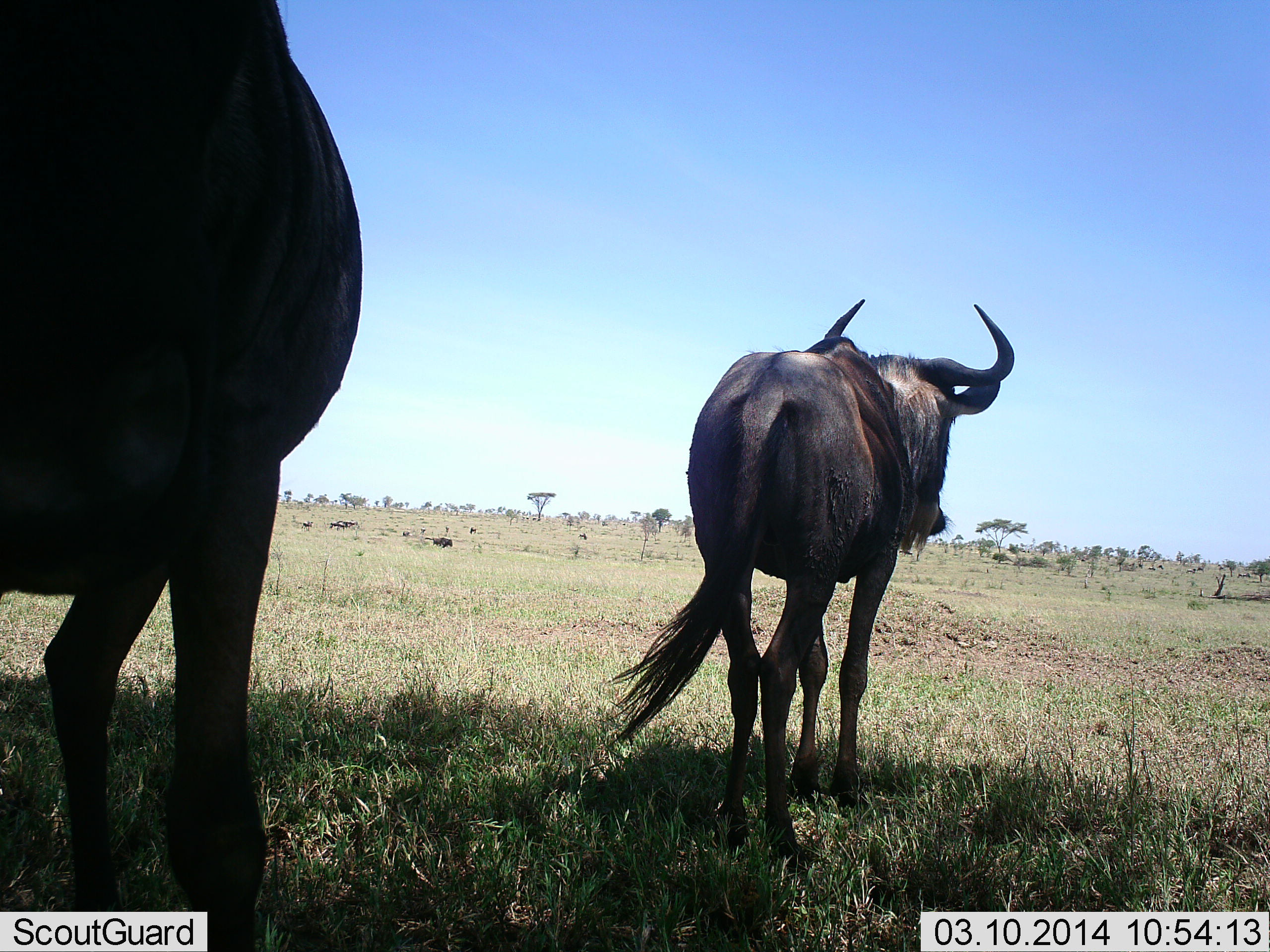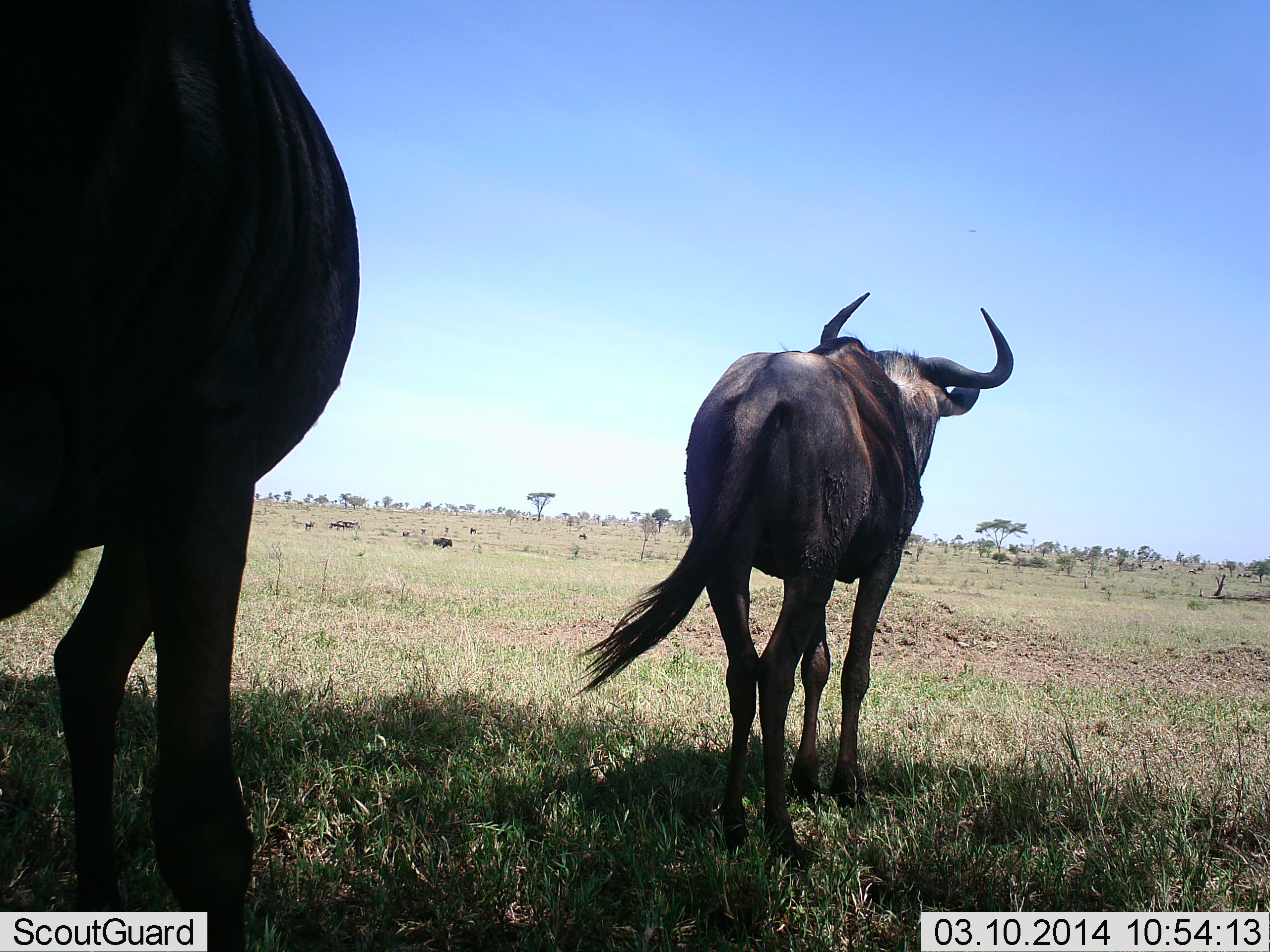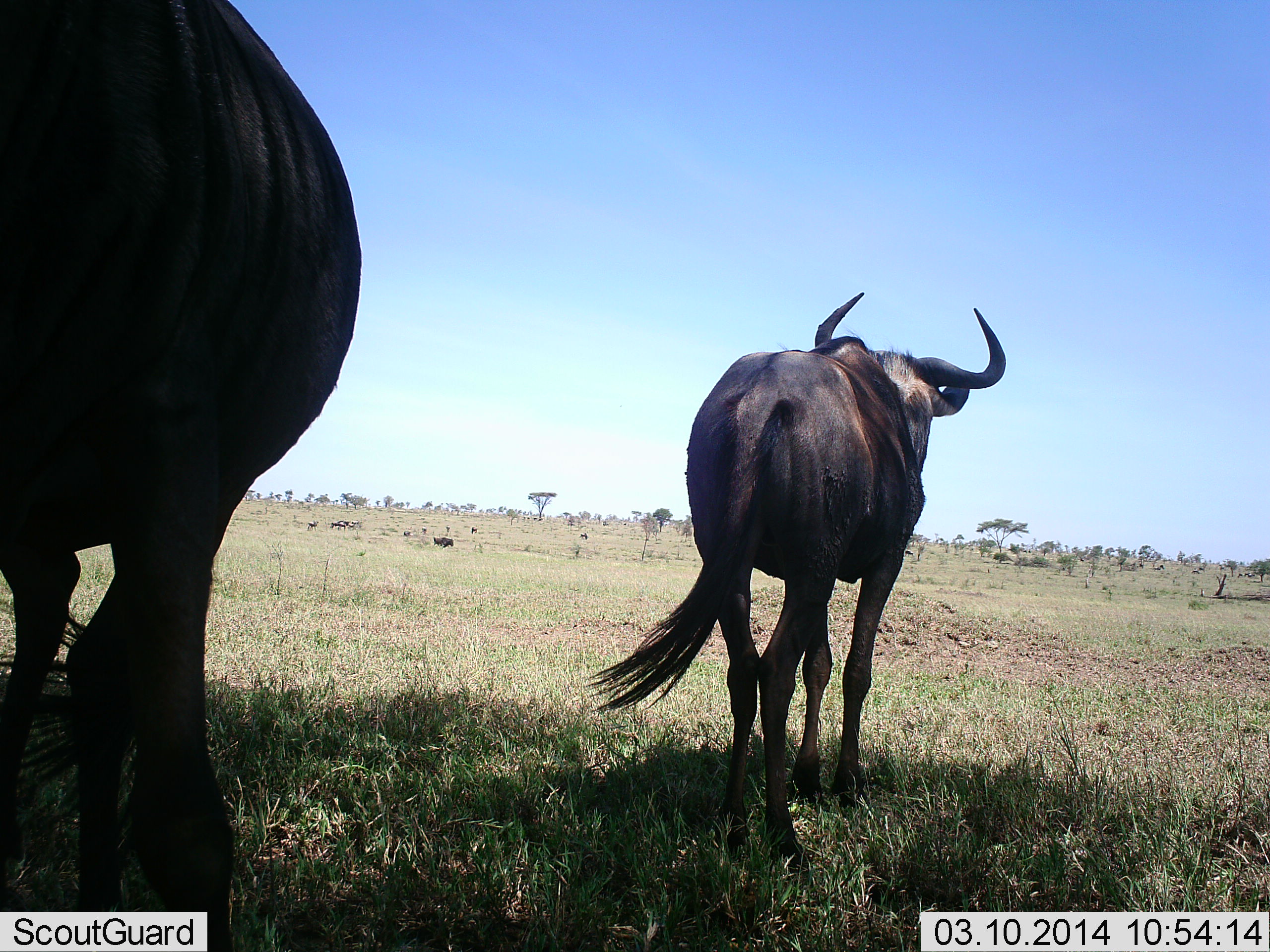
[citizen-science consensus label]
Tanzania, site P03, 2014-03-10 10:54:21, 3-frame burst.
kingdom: Animalia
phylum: Chordata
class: Mammalia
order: Artiodactyla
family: Bovidae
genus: Connochaetes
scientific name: Connochaetes taurinus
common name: blue wildebeest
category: wildebeest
Wildebeest (blue wildebeest) (Connochaetes taurinus), count 2. Behavior (volunteer vote fractions): standing 80%, resting 10%, moving 30%, interacting 0%. Young present (vote fraction): 0%. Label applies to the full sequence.